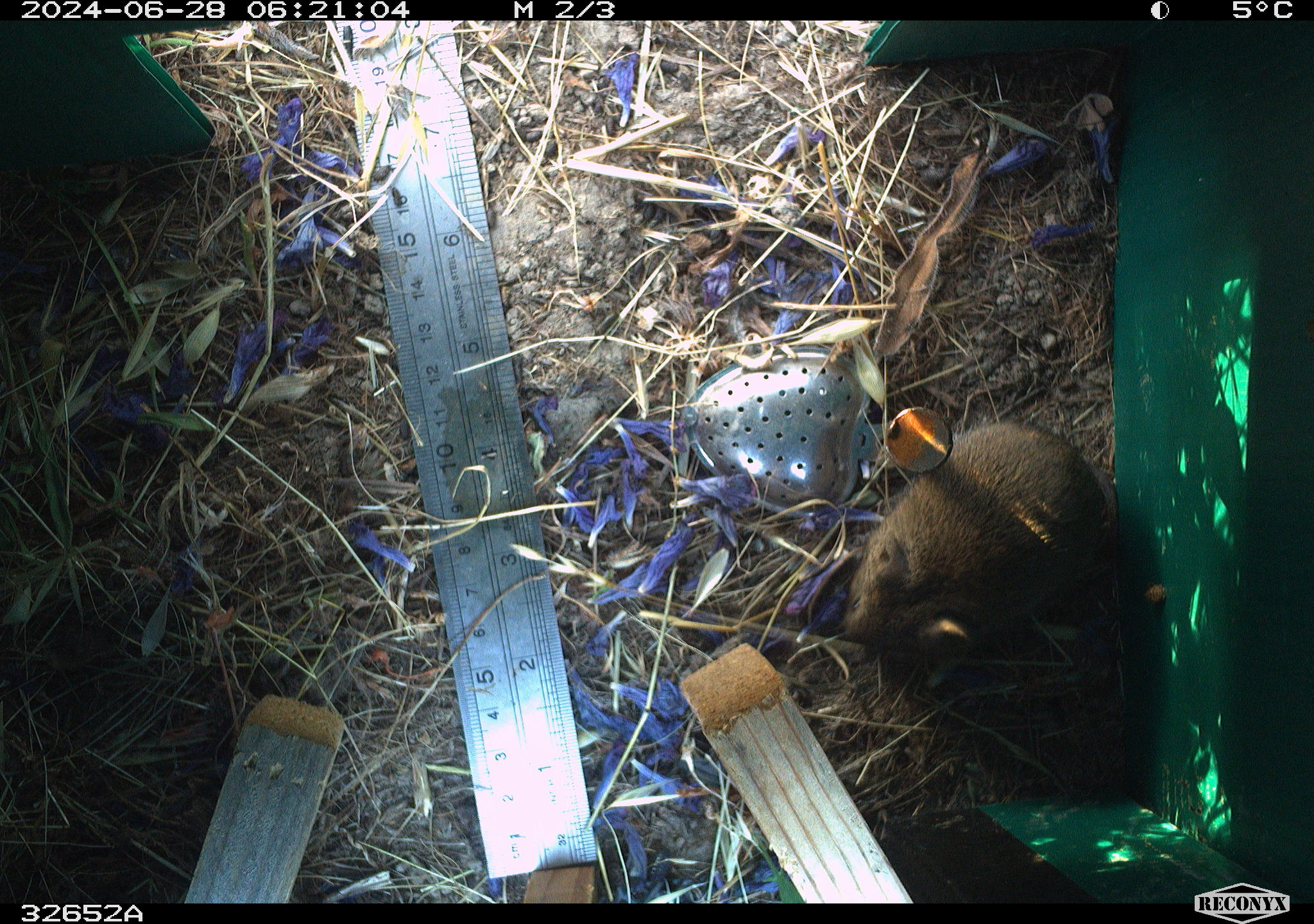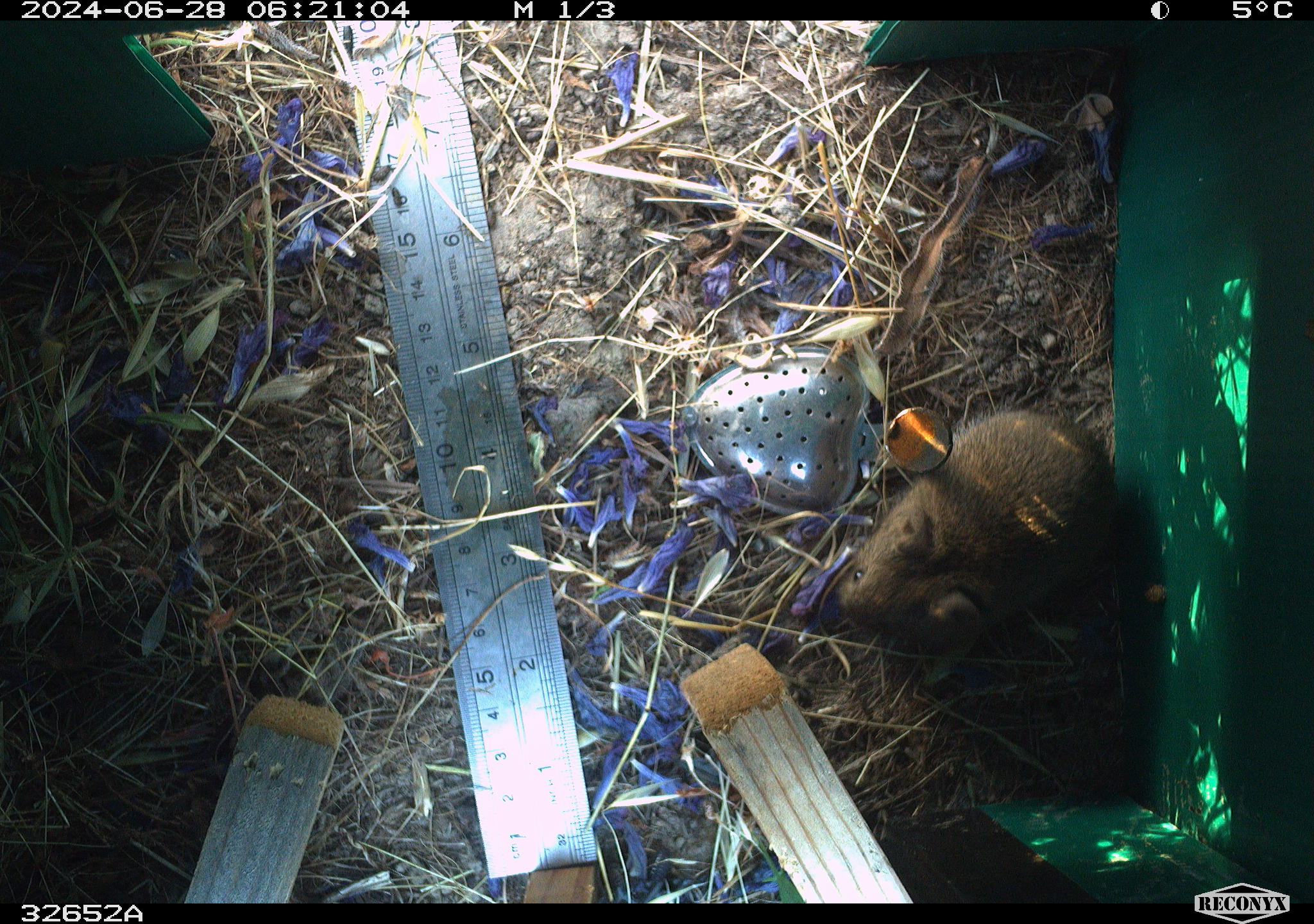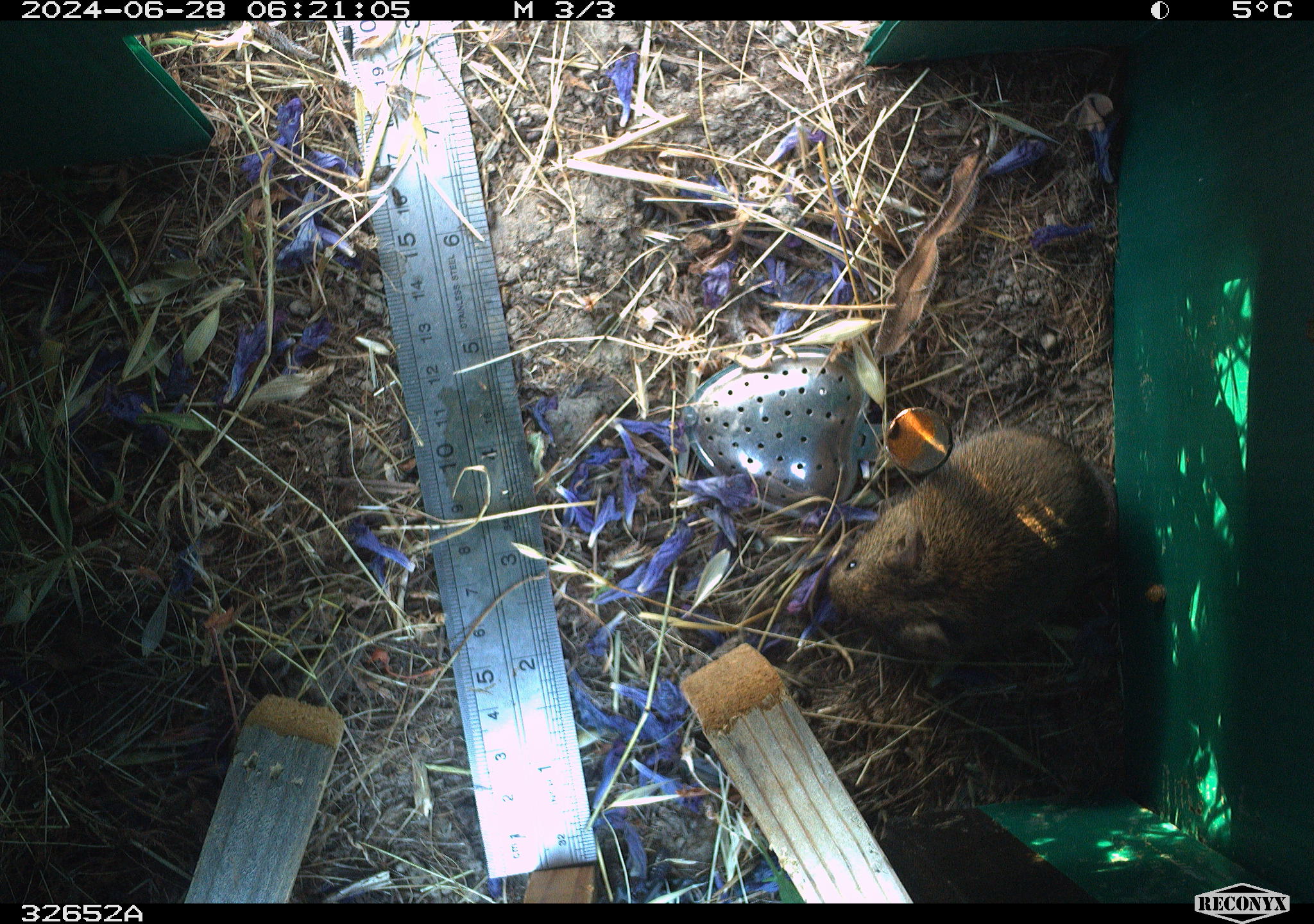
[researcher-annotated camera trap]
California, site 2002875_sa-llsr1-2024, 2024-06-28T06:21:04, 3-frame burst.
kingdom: Animalia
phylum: Chordata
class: Mammalia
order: Rodentia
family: Cricetidae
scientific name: Arvicolinae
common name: voles, lemmings, and muskrats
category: arvicolinae subfamily